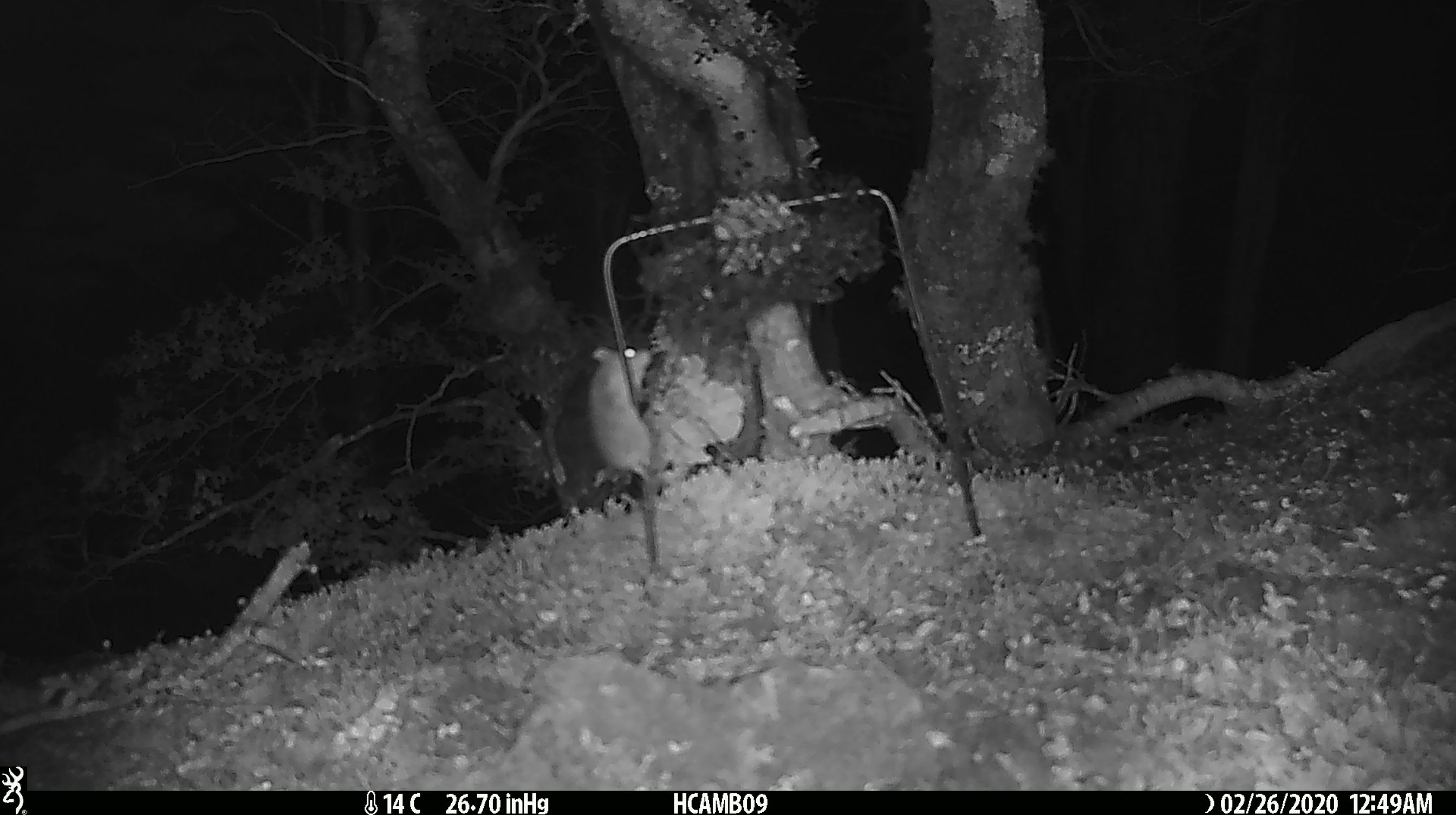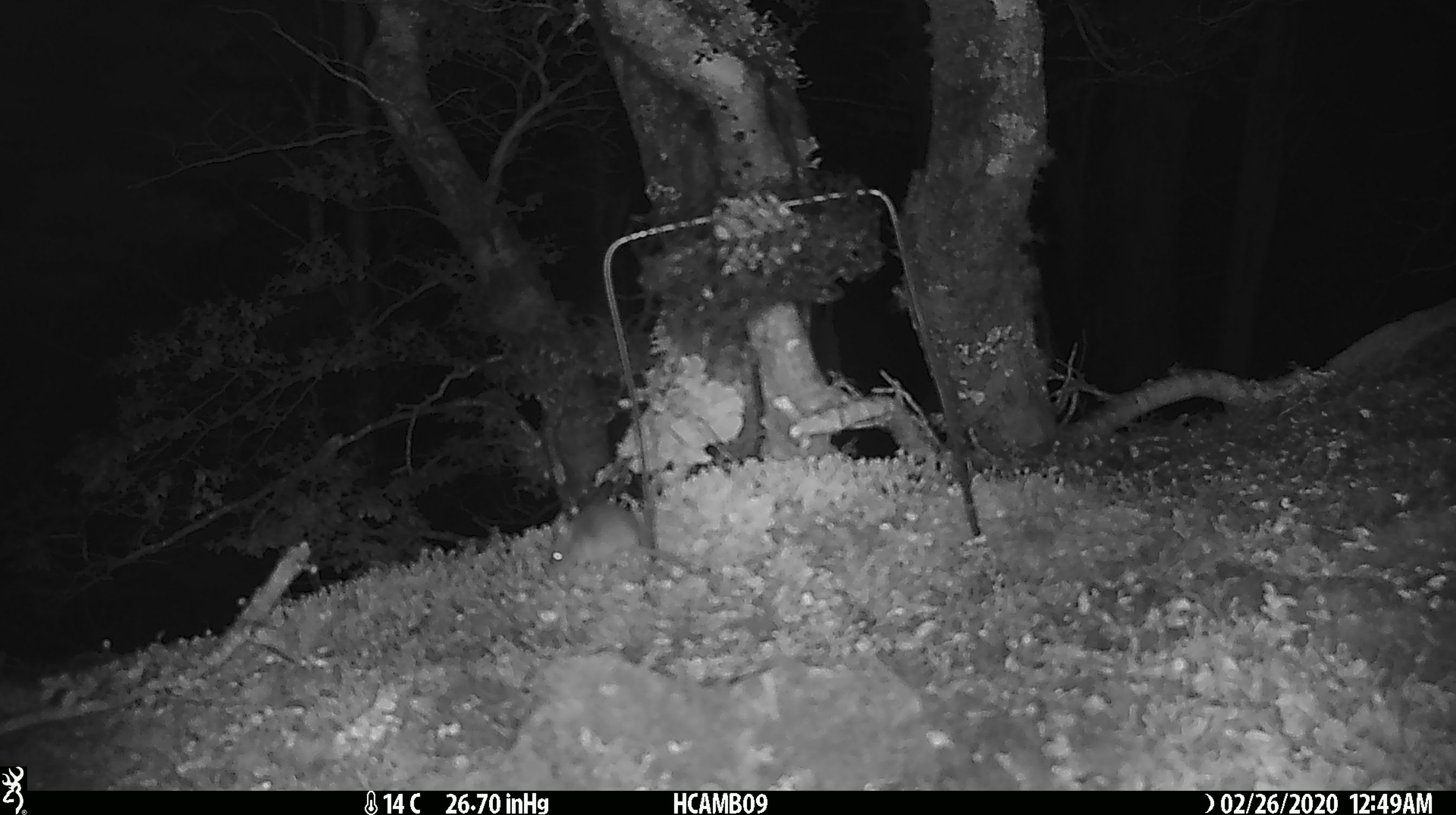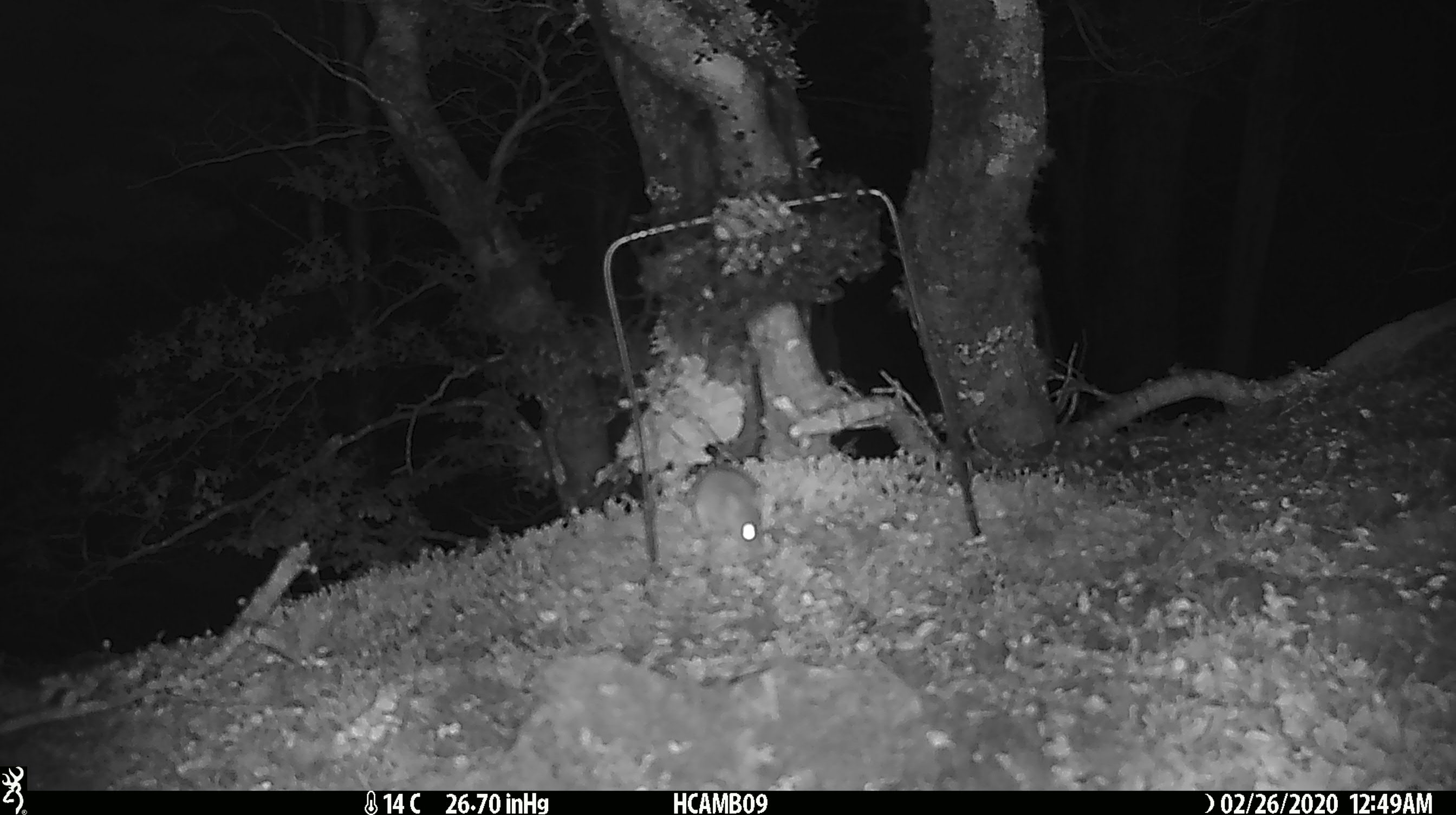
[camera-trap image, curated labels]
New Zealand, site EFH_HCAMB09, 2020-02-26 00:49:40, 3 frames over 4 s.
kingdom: Animalia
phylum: Chordata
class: Mammalia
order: Rodentia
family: Muridae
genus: Mus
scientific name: Mus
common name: mouse